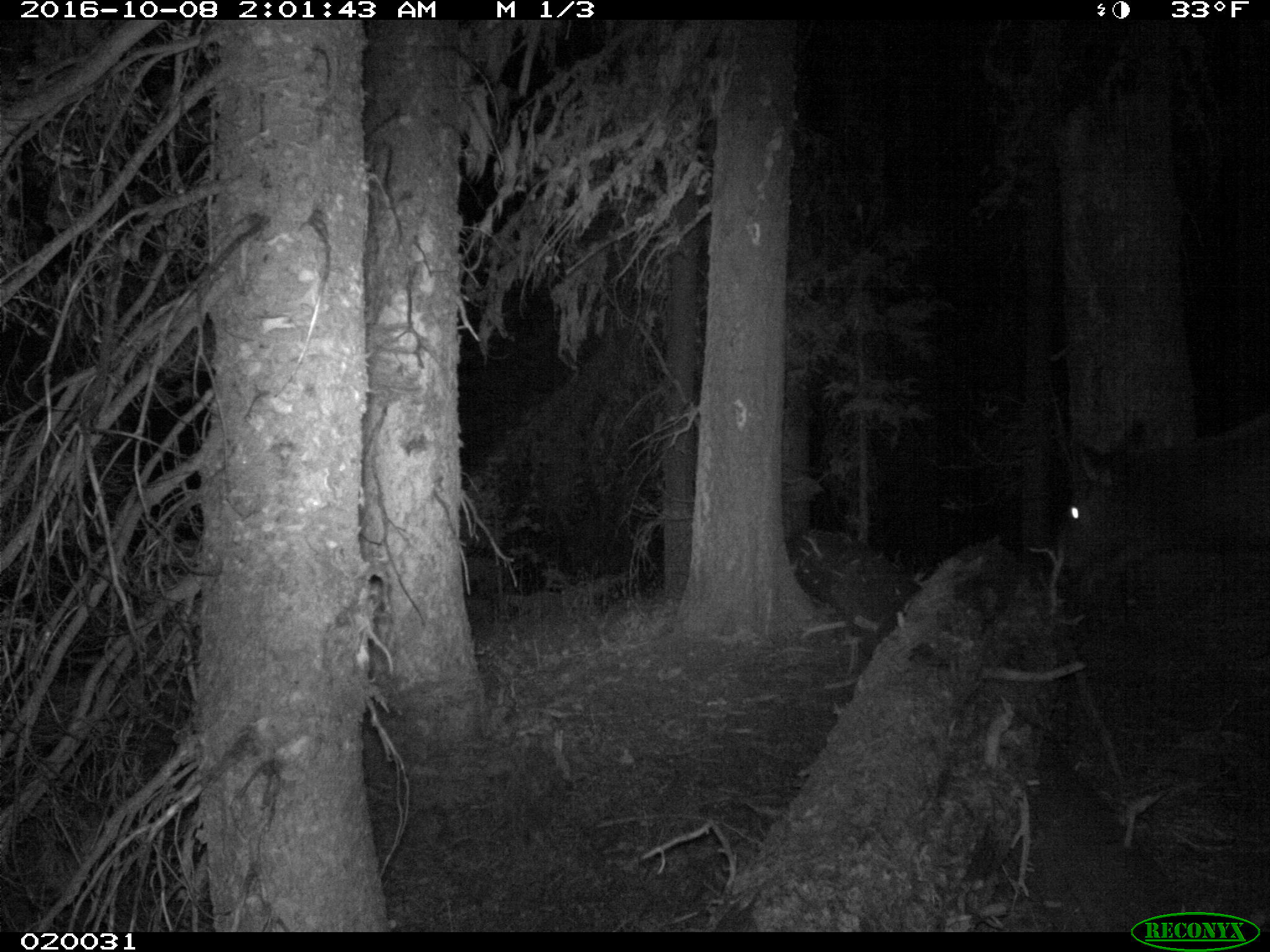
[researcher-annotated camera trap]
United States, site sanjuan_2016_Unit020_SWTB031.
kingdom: Animalia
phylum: Chordata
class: Mammalia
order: Artiodactyla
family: Cervidae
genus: Cervus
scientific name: Cervus elaphus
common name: red deer